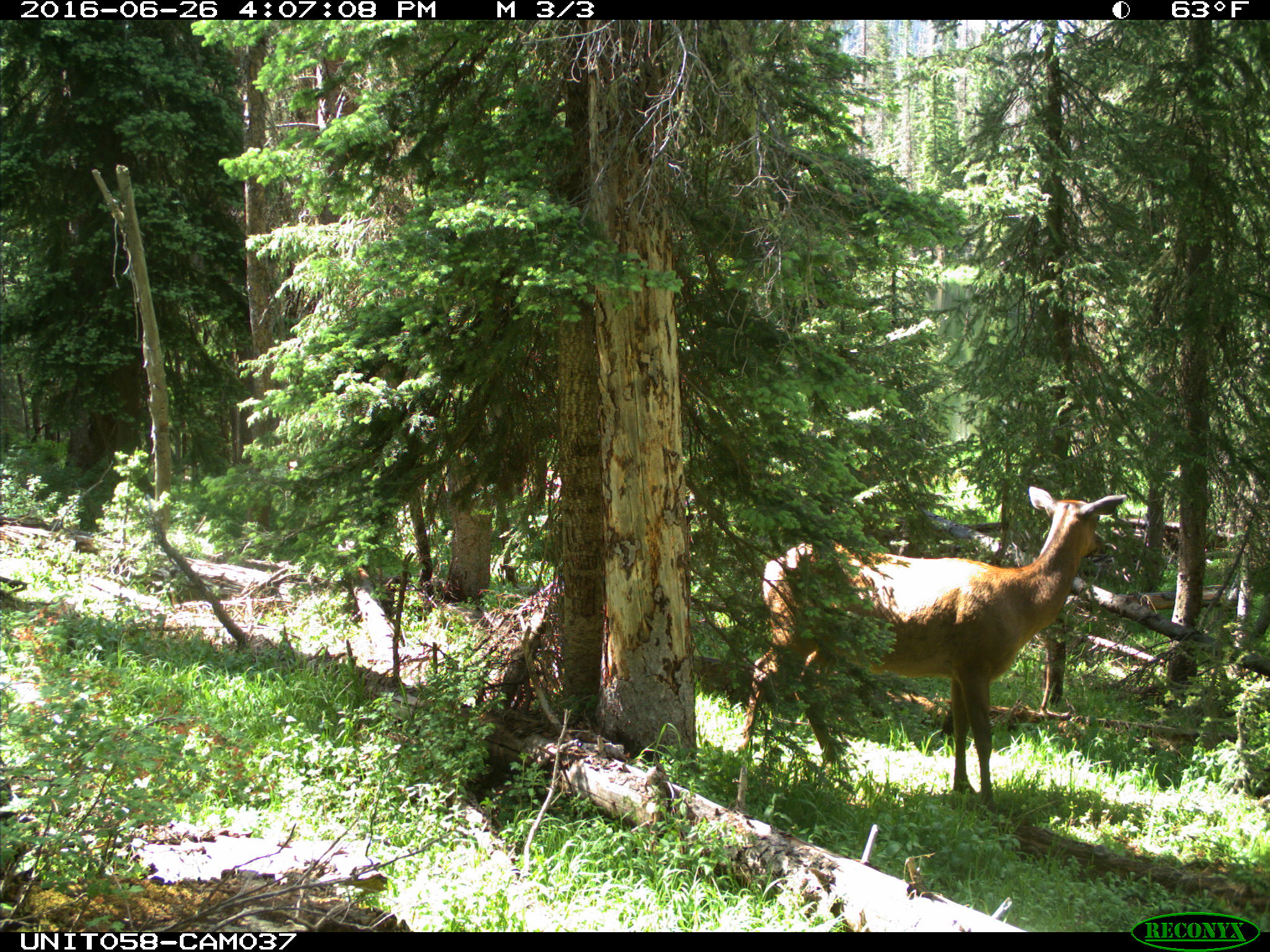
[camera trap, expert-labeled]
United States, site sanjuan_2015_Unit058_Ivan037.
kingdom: Animalia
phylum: Chordata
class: Mammalia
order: Artiodactyla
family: Cervidae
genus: Cervus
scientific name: Cervus elaphus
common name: red deer